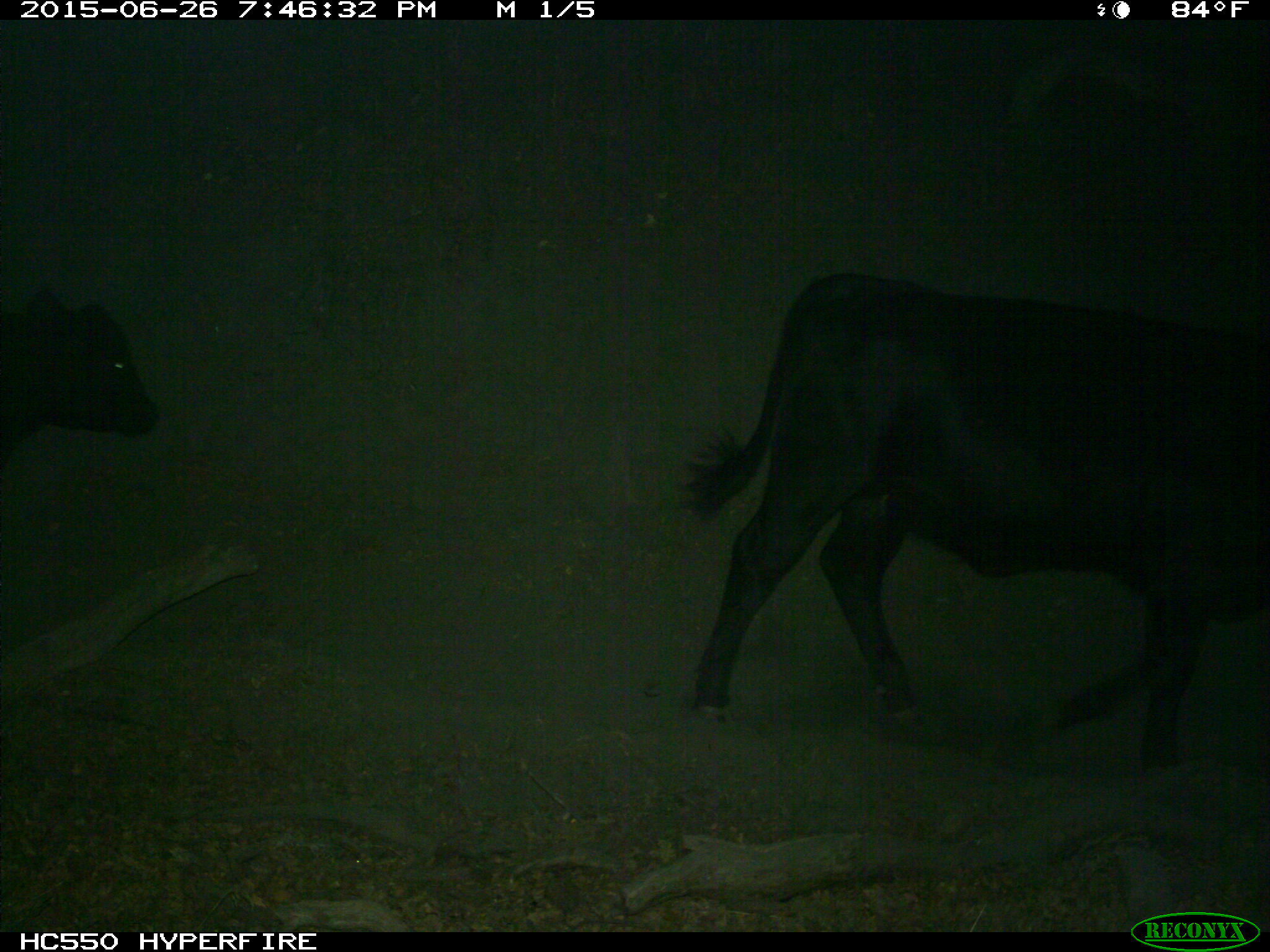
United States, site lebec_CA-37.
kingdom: Animalia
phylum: Chordata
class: Mammalia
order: Artiodactyla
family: Bovidae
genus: Bos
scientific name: Bos taurus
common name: domestic cow